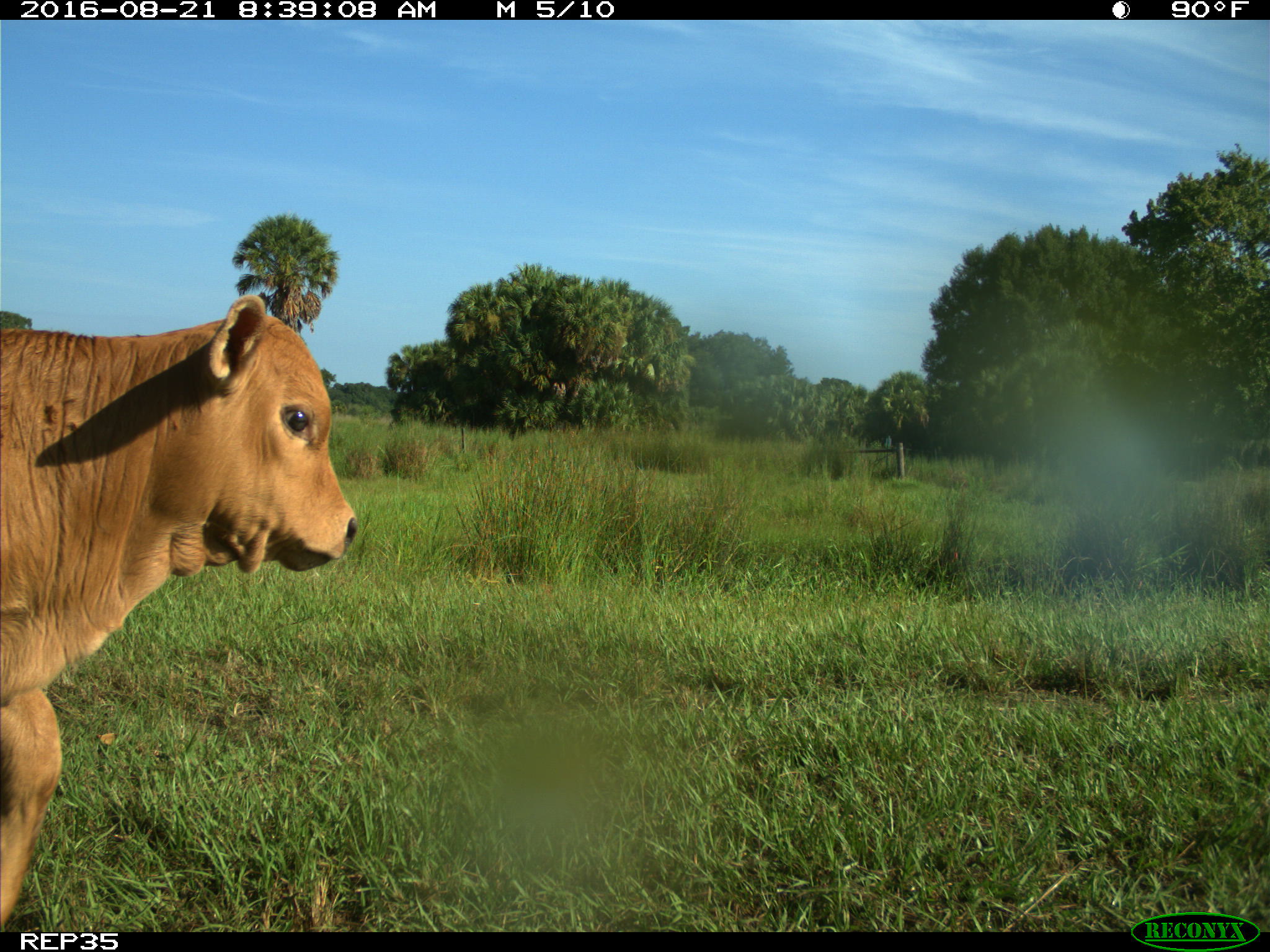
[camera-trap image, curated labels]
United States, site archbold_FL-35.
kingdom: Animalia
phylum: Chordata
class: Mammalia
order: Artiodactyla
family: Bovidae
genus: Bos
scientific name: Bos taurus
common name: domestic cow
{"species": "Bos taurus (domestic cow)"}